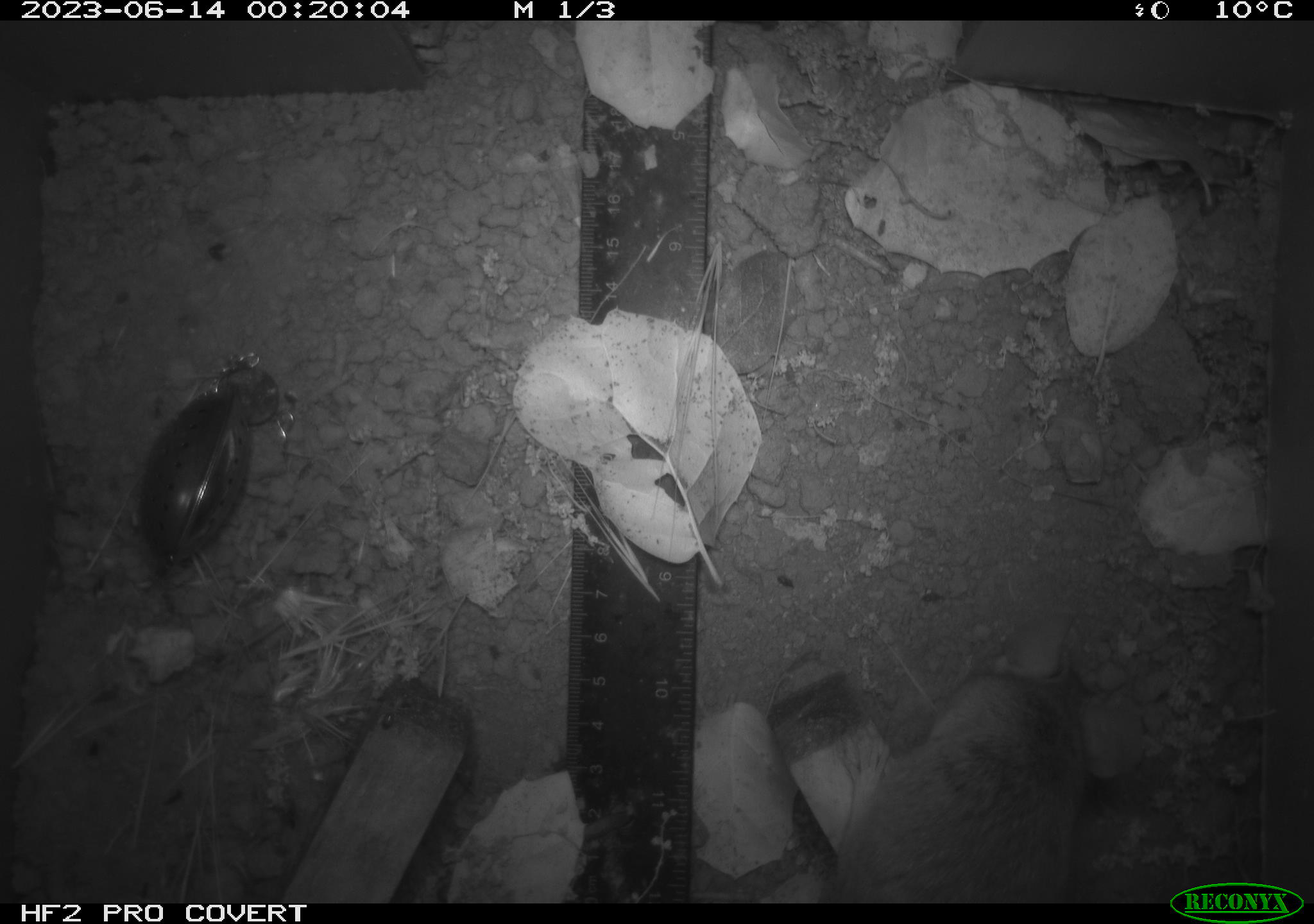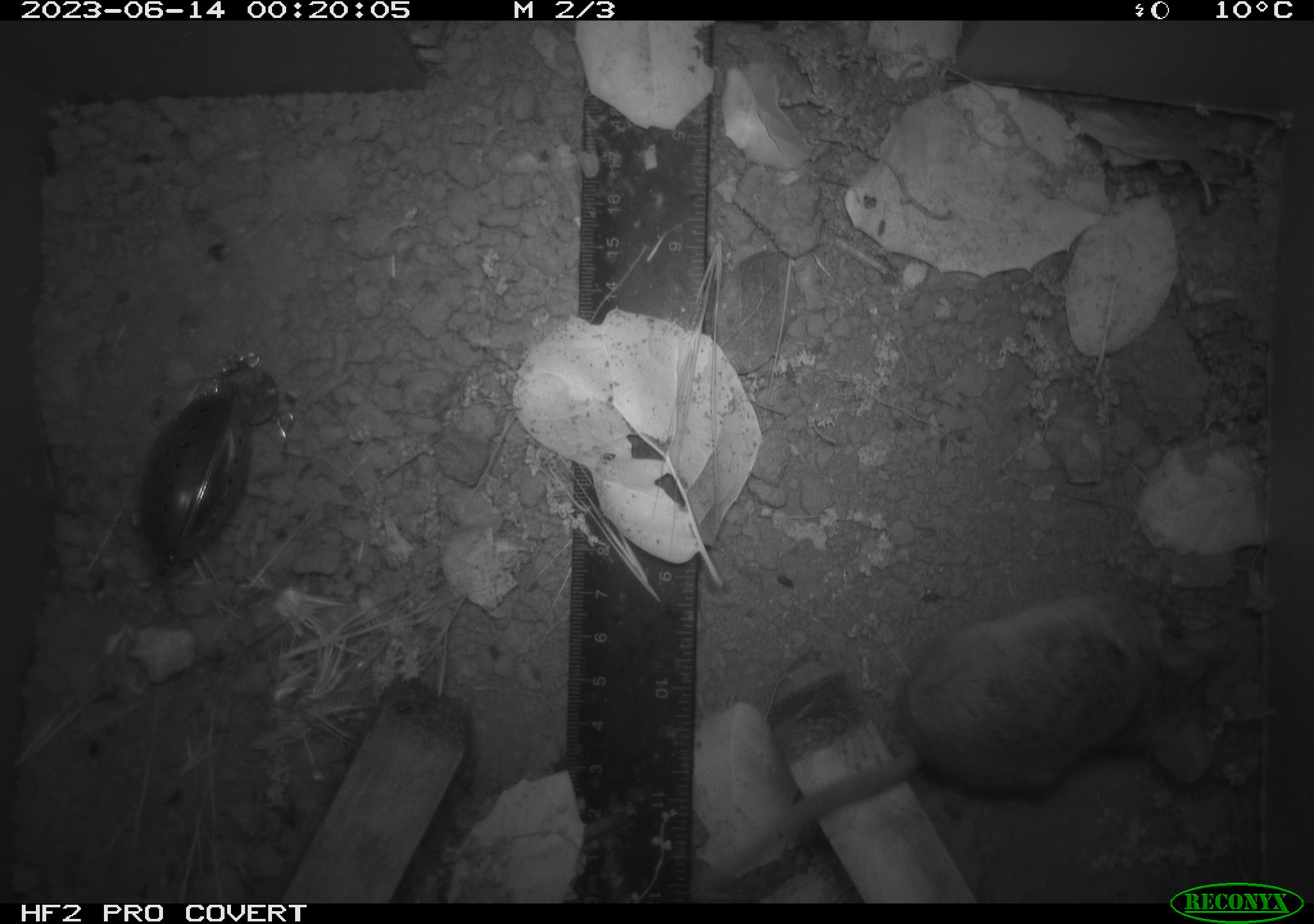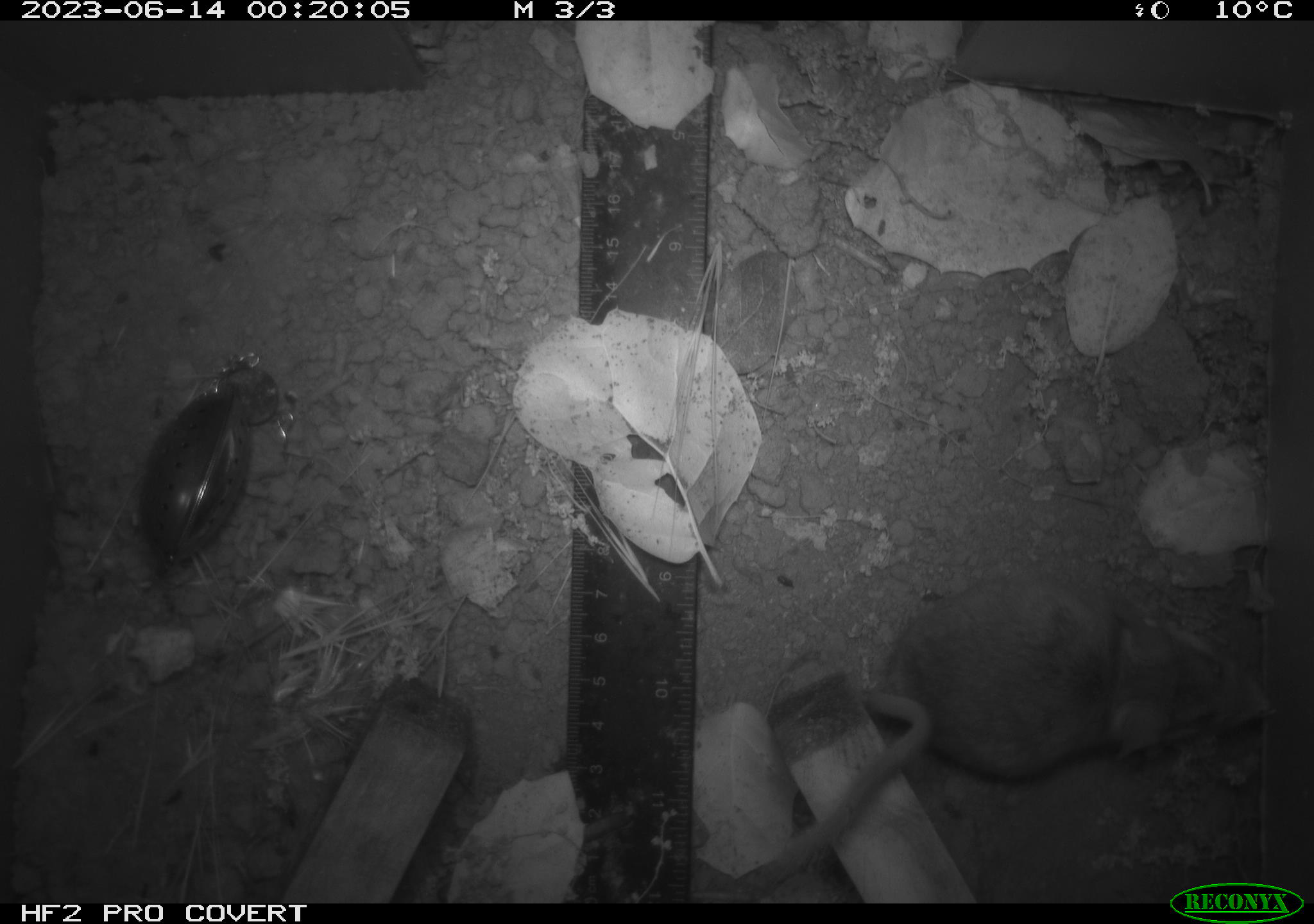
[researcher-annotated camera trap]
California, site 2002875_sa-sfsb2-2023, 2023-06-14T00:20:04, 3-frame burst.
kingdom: Animalia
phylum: Chordata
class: Mammalia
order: Rodentia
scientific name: Rodentia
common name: mouse species